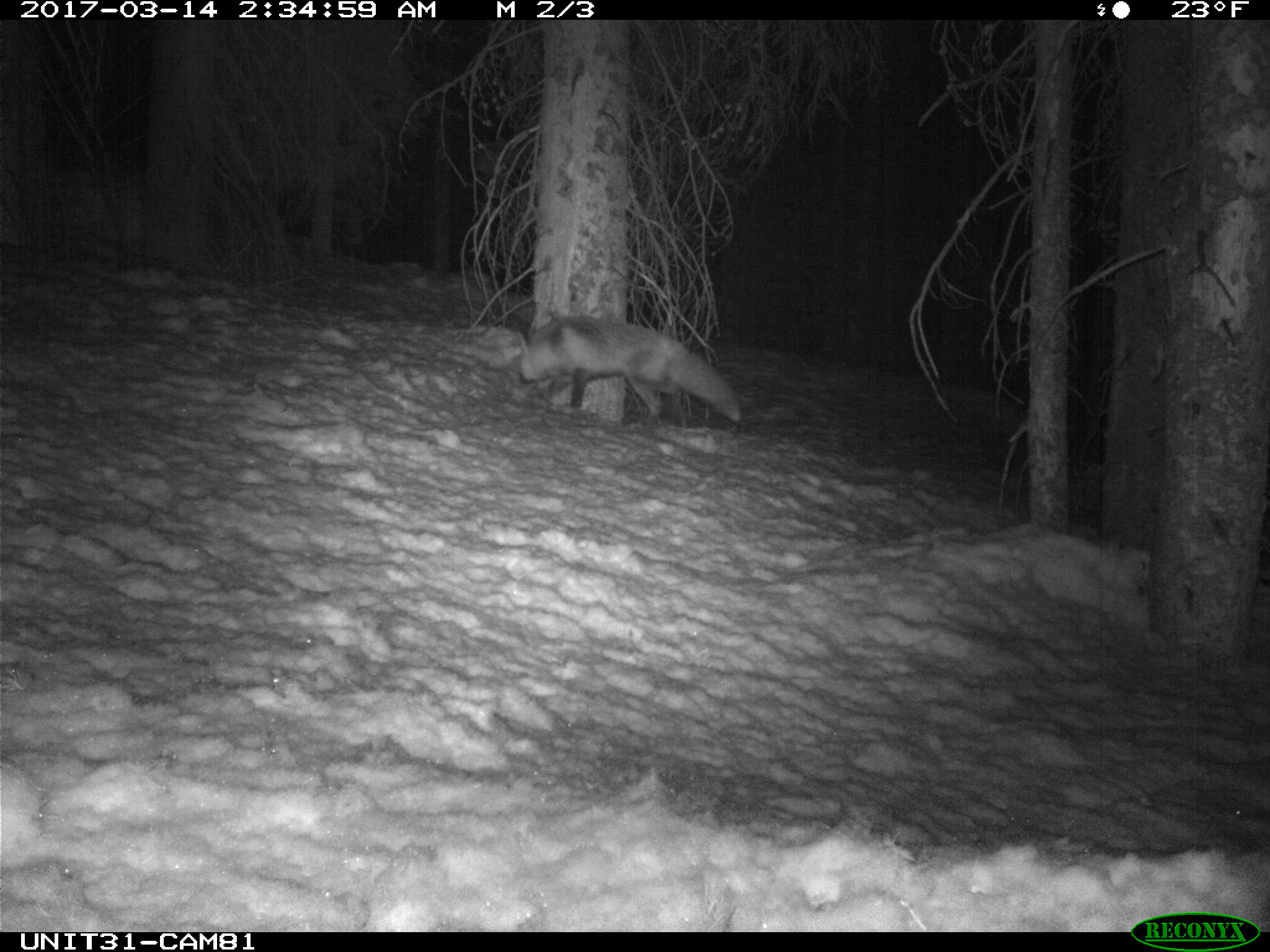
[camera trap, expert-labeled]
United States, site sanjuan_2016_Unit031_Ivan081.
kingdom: Animalia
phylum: Chordata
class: Mammalia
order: Carnivora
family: Canidae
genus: Vulpes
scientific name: Vulpes vulpes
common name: red fox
Vulpes vulpes (red fox).